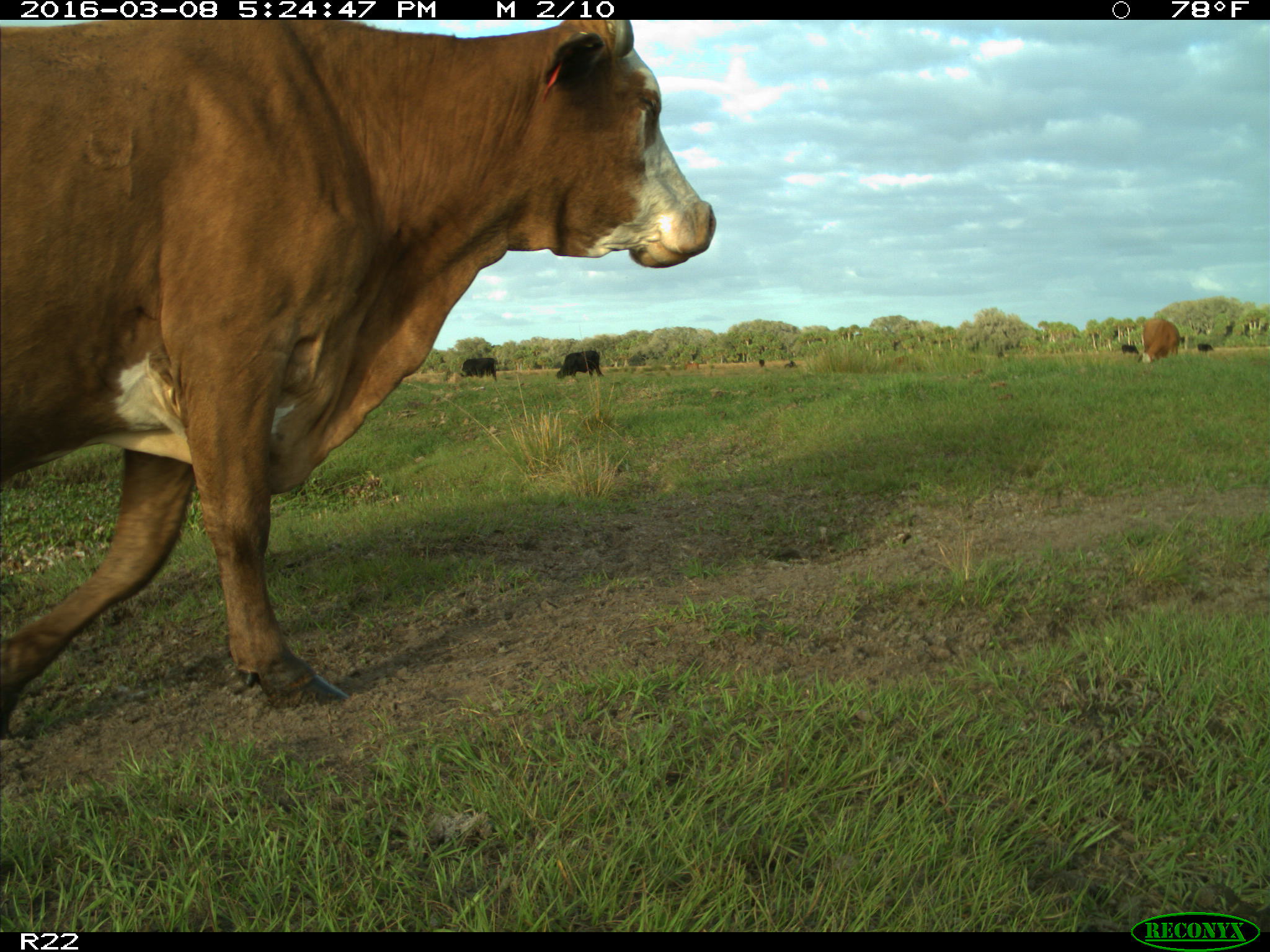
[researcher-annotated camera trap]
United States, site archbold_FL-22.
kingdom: Animalia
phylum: Chordata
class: Mammalia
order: Artiodactyla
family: Bovidae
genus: Bos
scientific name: Bos taurus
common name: domestic cow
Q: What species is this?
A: Bos taurus (domestic cow).